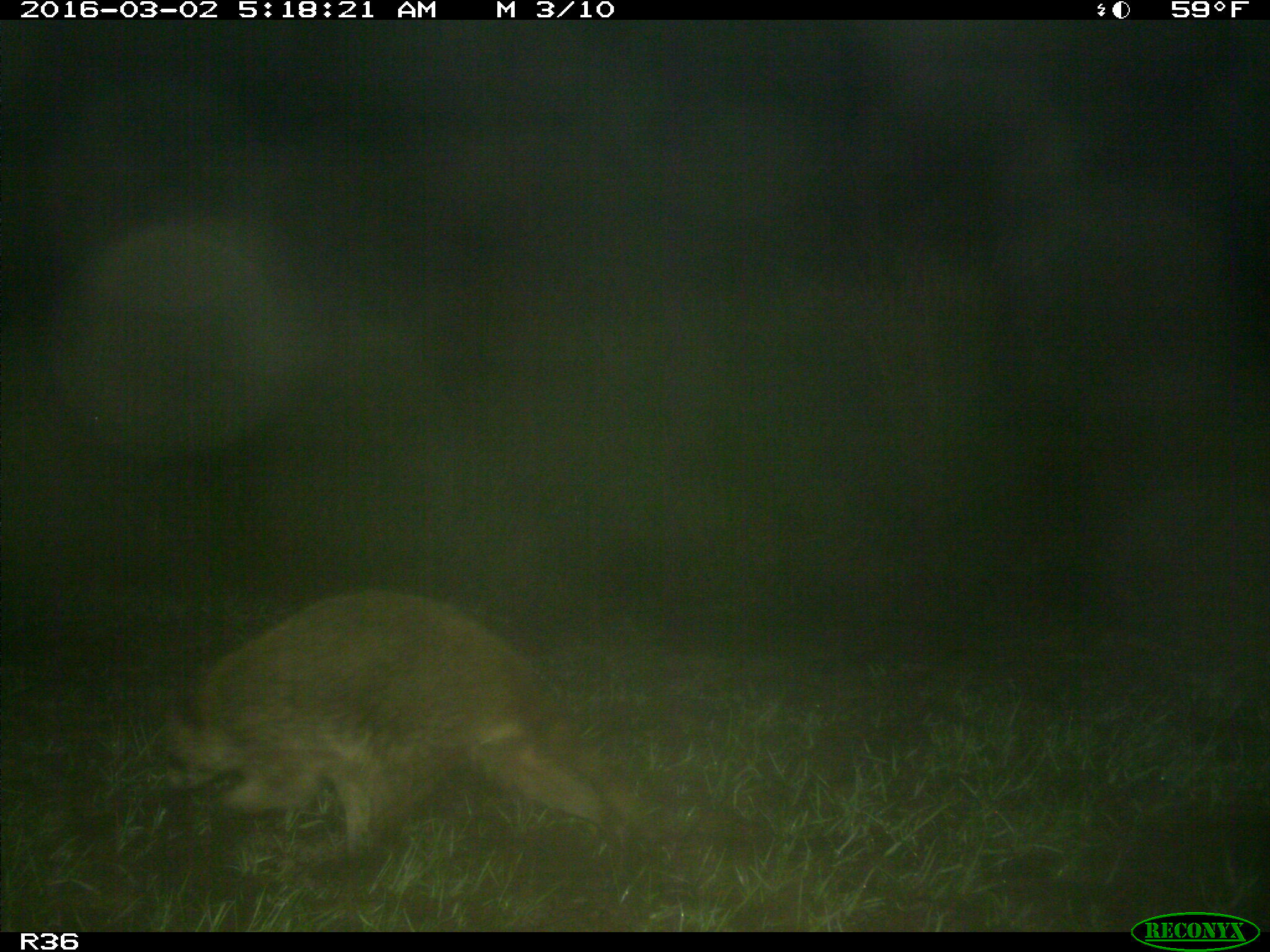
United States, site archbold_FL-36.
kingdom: Animalia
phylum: Chordata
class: Mammalia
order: Carnivora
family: Procyonidae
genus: Procyon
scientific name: Procyon lotor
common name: common raccoon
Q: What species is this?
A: Procyon lotor (common raccoon).